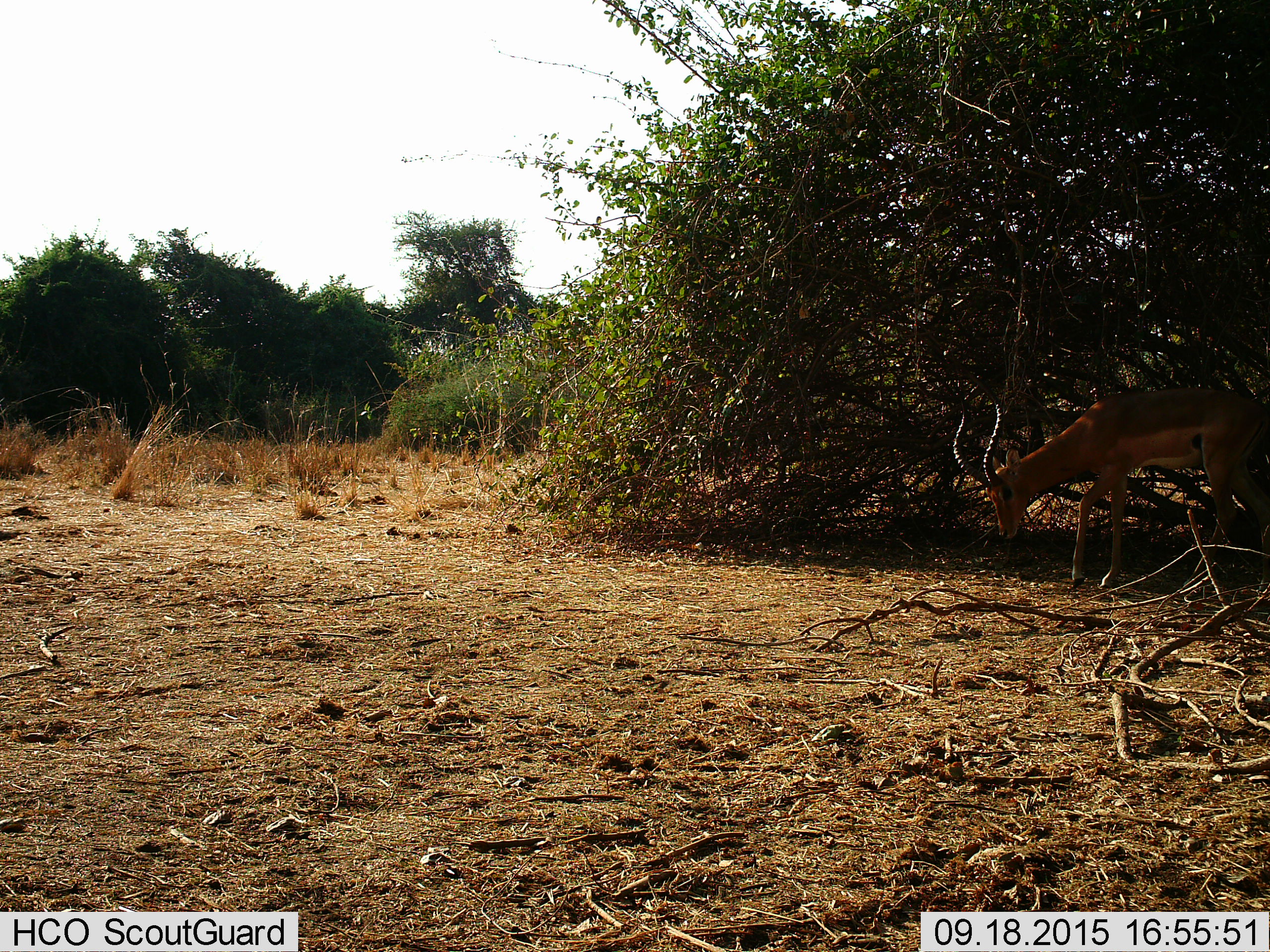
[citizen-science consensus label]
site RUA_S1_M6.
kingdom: Animalia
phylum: Chordata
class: Mammalia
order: Artiodactyla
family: Bovidae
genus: Aepyceros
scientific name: Aepyceros melampus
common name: impala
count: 1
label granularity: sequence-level